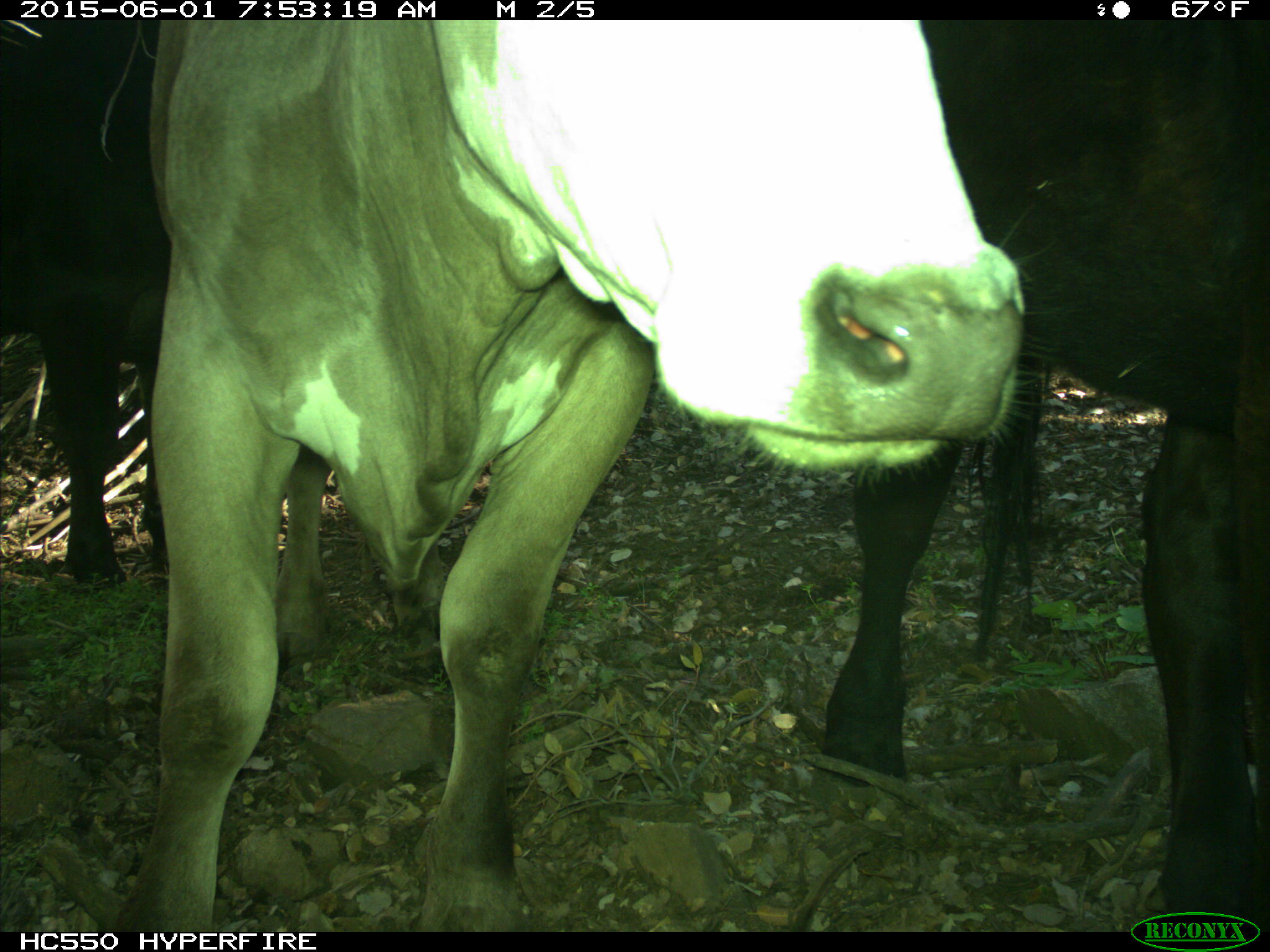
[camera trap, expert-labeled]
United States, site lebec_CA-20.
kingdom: Animalia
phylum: Chordata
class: Mammalia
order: Artiodactyla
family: Bovidae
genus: Bos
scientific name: Bos taurus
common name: domestic cow